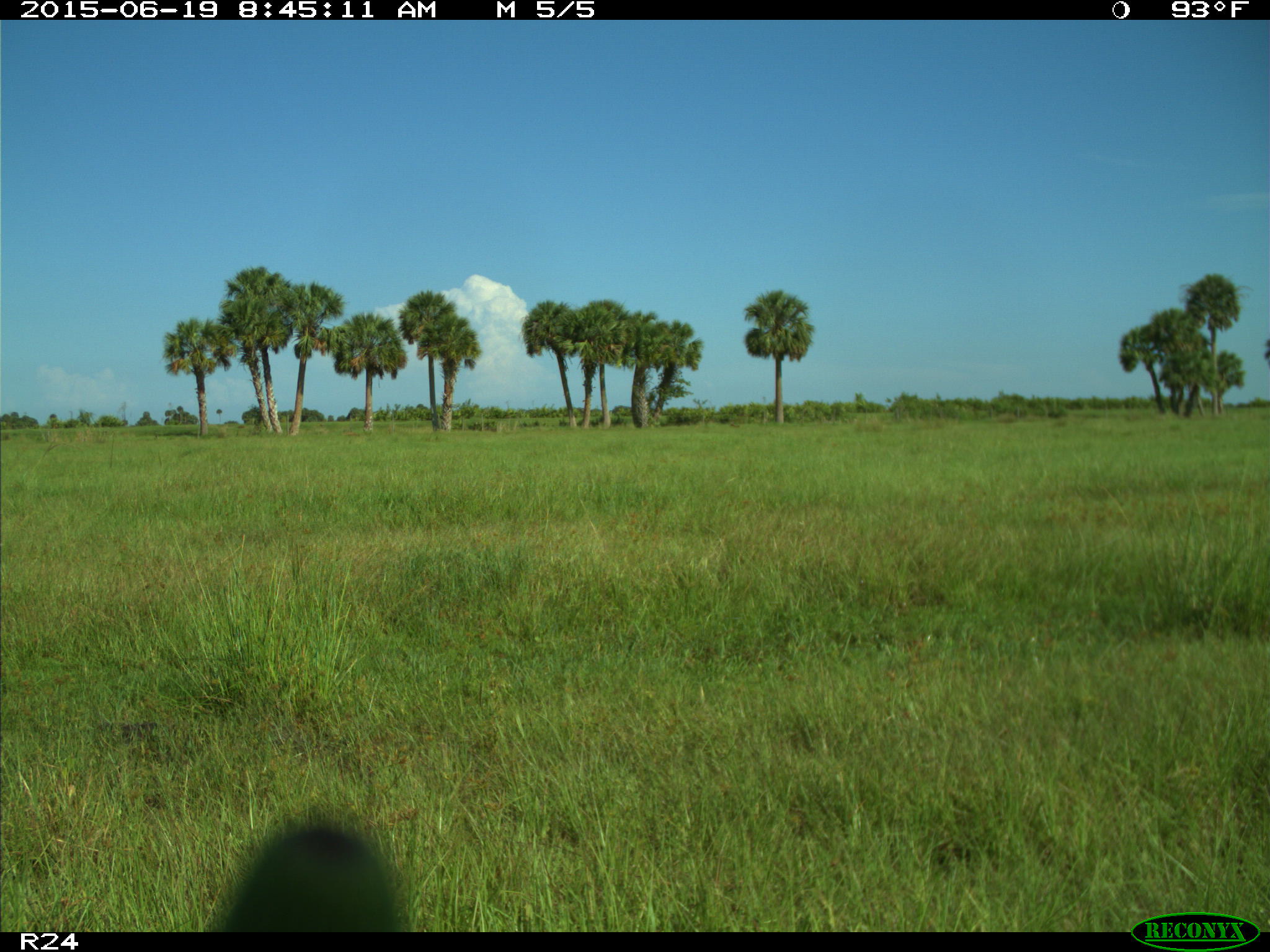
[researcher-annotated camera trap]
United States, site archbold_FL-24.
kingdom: Animalia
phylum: Chordata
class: Mammalia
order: Artiodactyla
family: Bovidae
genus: Bos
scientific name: Bos taurus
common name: domestic cow